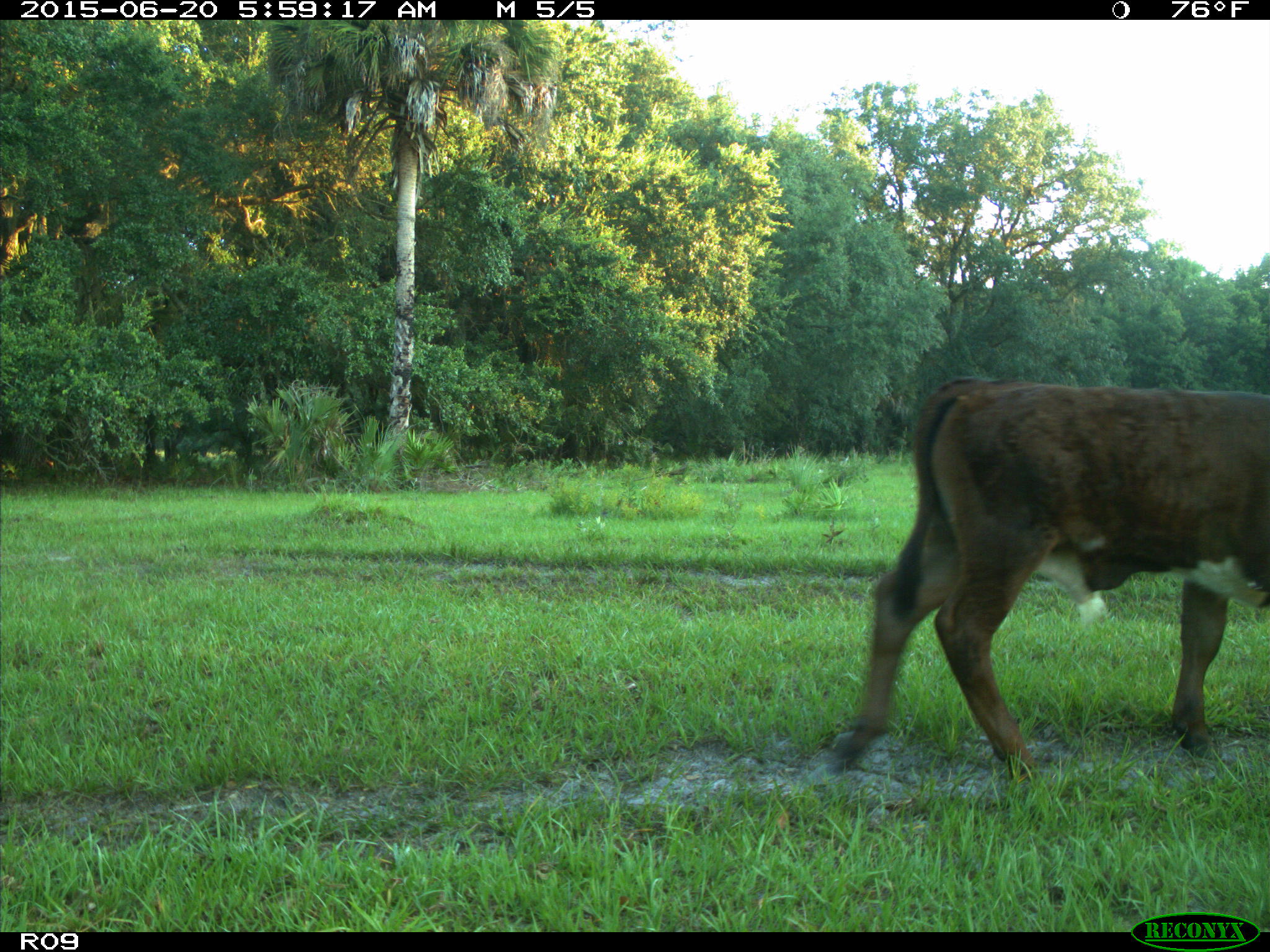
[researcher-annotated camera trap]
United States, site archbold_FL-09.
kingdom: Animalia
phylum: Chordata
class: Mammalia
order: Artiodactyla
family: Bovidae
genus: Bos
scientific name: Bos taurus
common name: domestic cow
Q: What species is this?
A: Bos taurus (domestic cow).